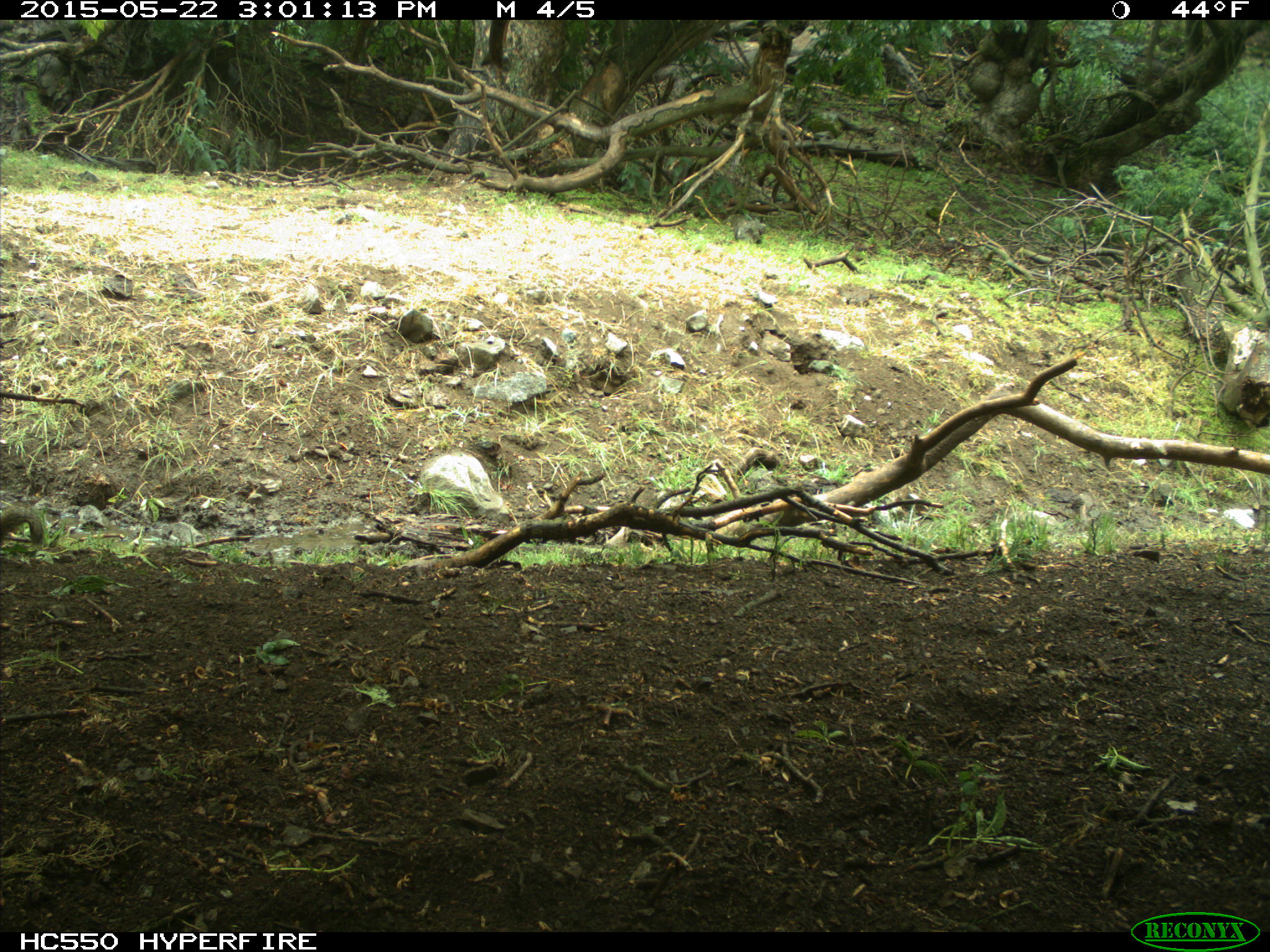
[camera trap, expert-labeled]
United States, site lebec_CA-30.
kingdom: Animalia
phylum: Chordata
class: Mammalia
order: Rodentia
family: Sciuridae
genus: Otospermophilus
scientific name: Otospermophilus beecheyi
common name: california ground squirrel